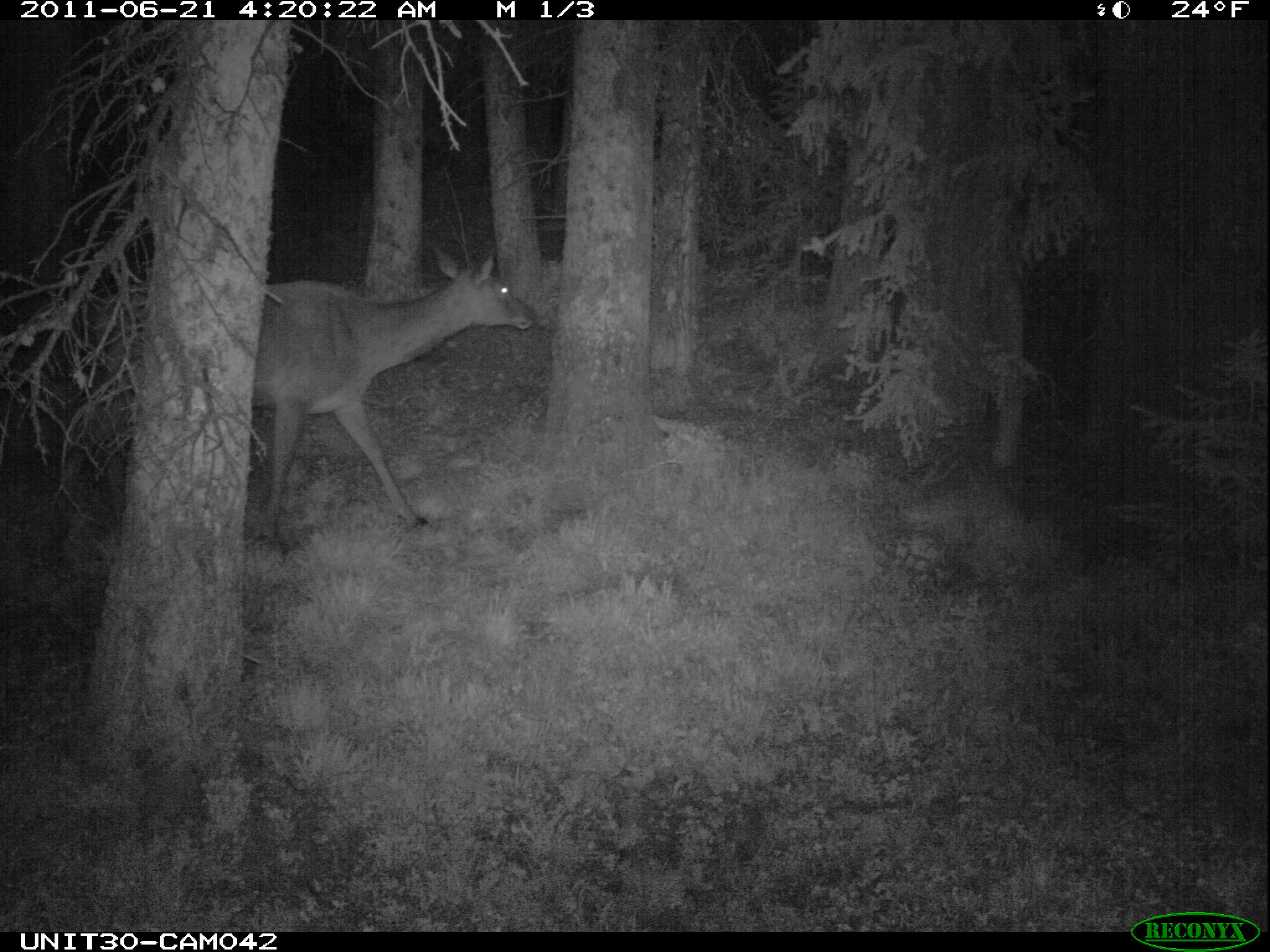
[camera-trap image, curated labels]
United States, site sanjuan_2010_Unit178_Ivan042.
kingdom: Animalia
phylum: Chordata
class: Mammalia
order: Artiodactyla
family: Cervidae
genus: Cervus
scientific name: Cervus elaphus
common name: red deer